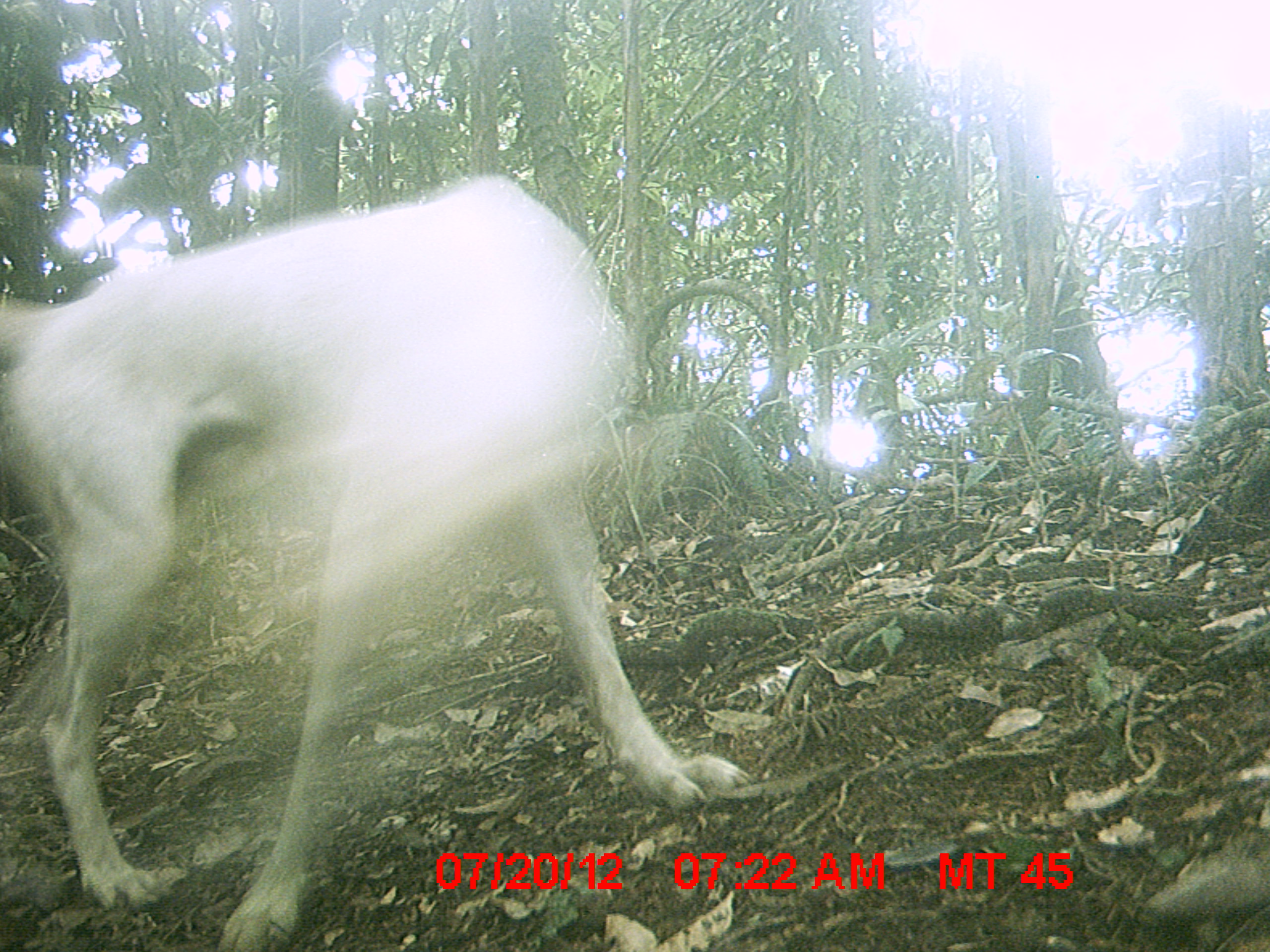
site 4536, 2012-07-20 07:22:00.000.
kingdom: Animalia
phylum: Chordata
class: Mammalia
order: Carnivora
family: Canidae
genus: Canis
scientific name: Canis familiaris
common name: domestic dog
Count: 1.